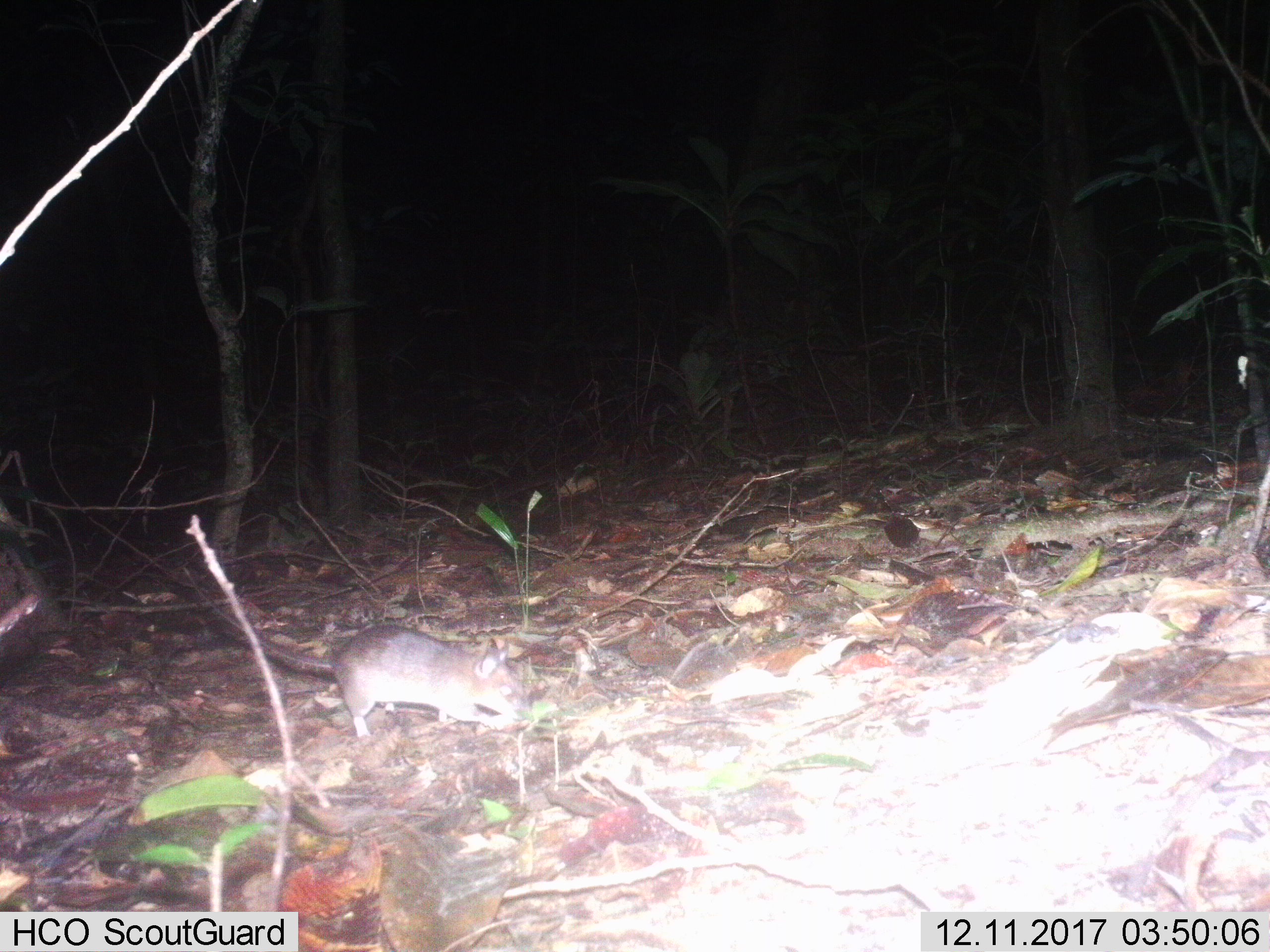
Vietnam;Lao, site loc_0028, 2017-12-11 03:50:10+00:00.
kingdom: Animalia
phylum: Chordata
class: Mammalia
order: Rodentia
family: Muridae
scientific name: Muridae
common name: old-world mice and rats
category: unidentified murid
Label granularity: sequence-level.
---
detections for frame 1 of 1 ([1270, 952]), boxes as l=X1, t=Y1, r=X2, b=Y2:
unidentified murid: l=184, t=567, r=522, b=738